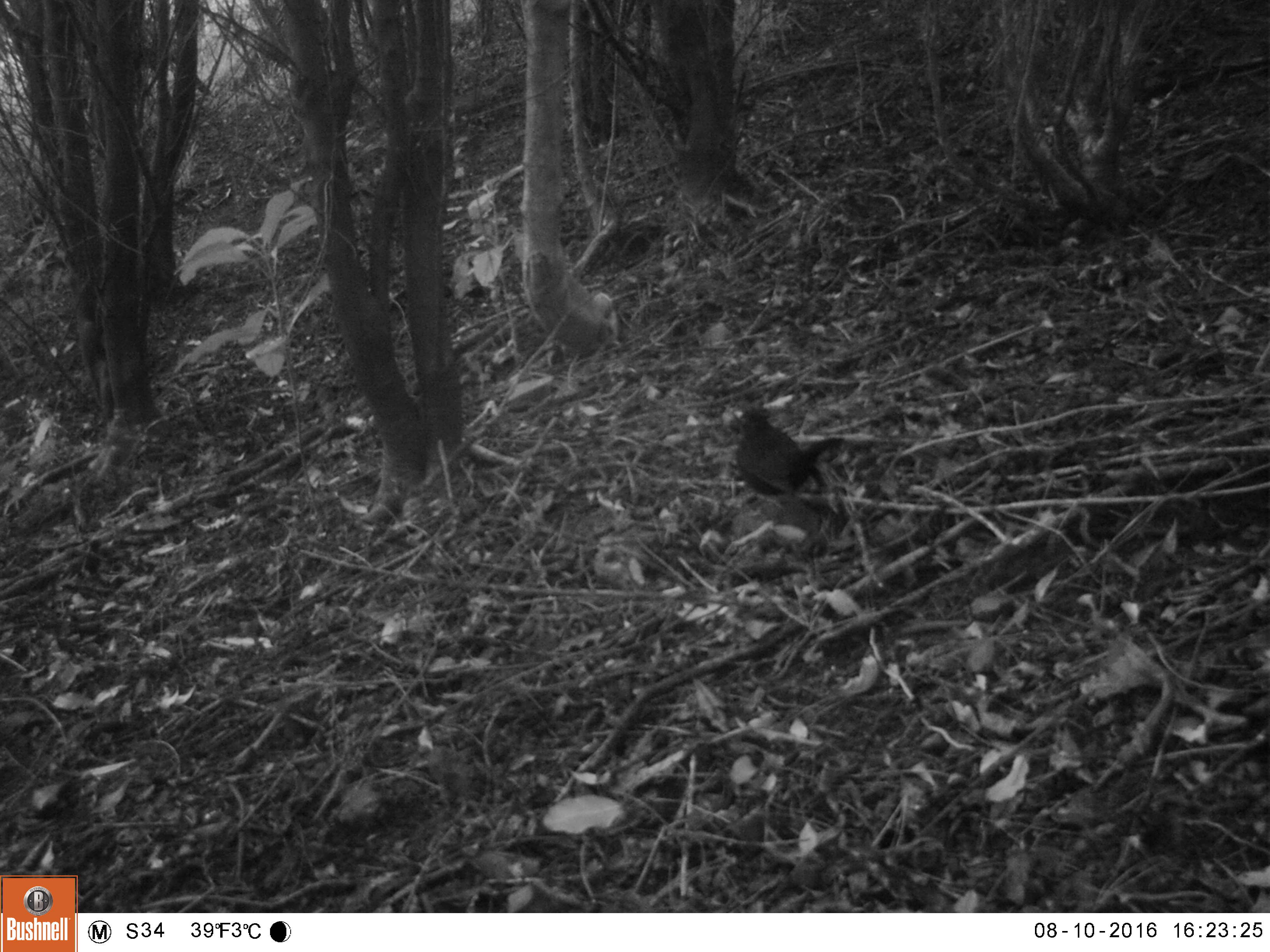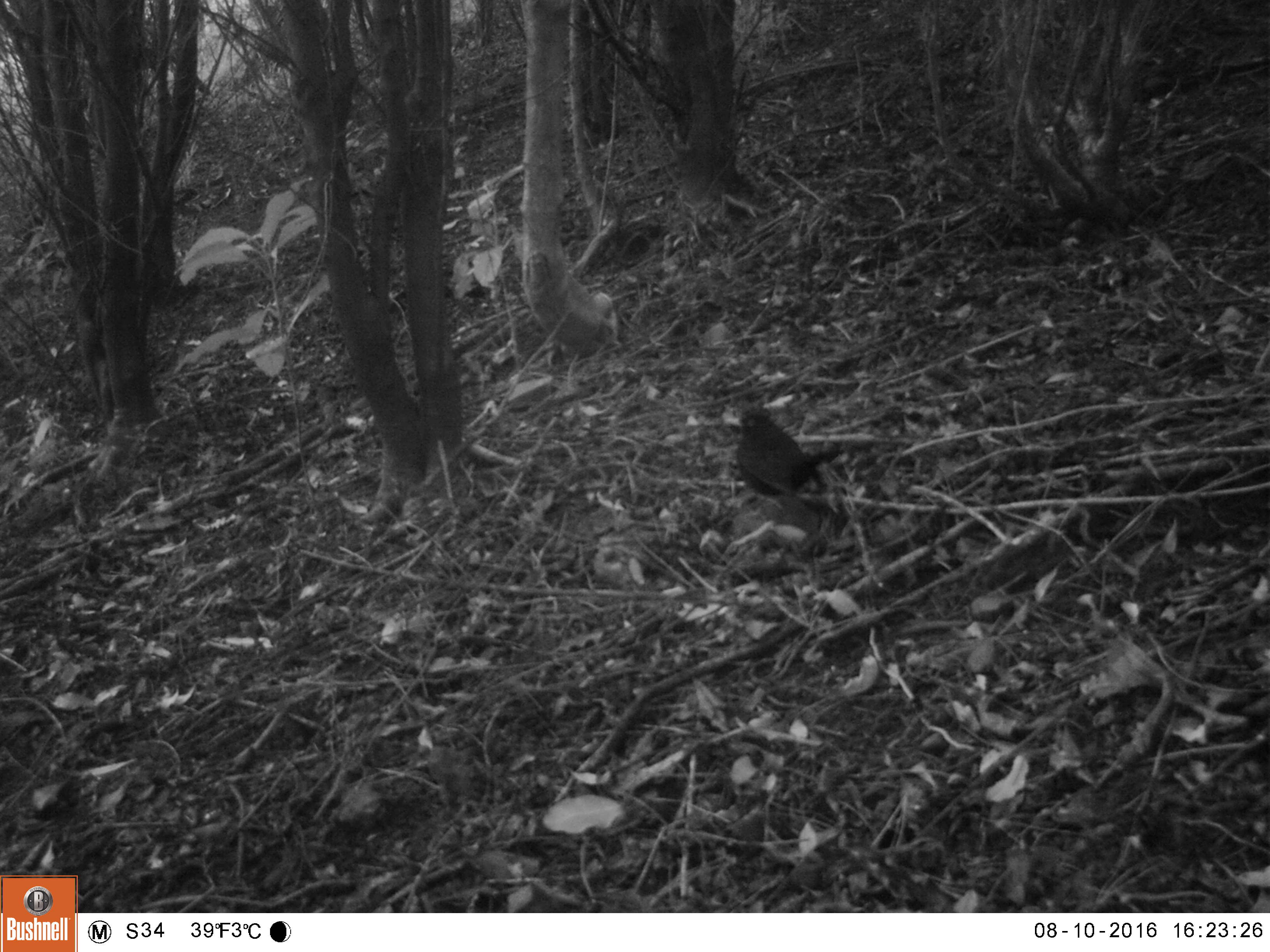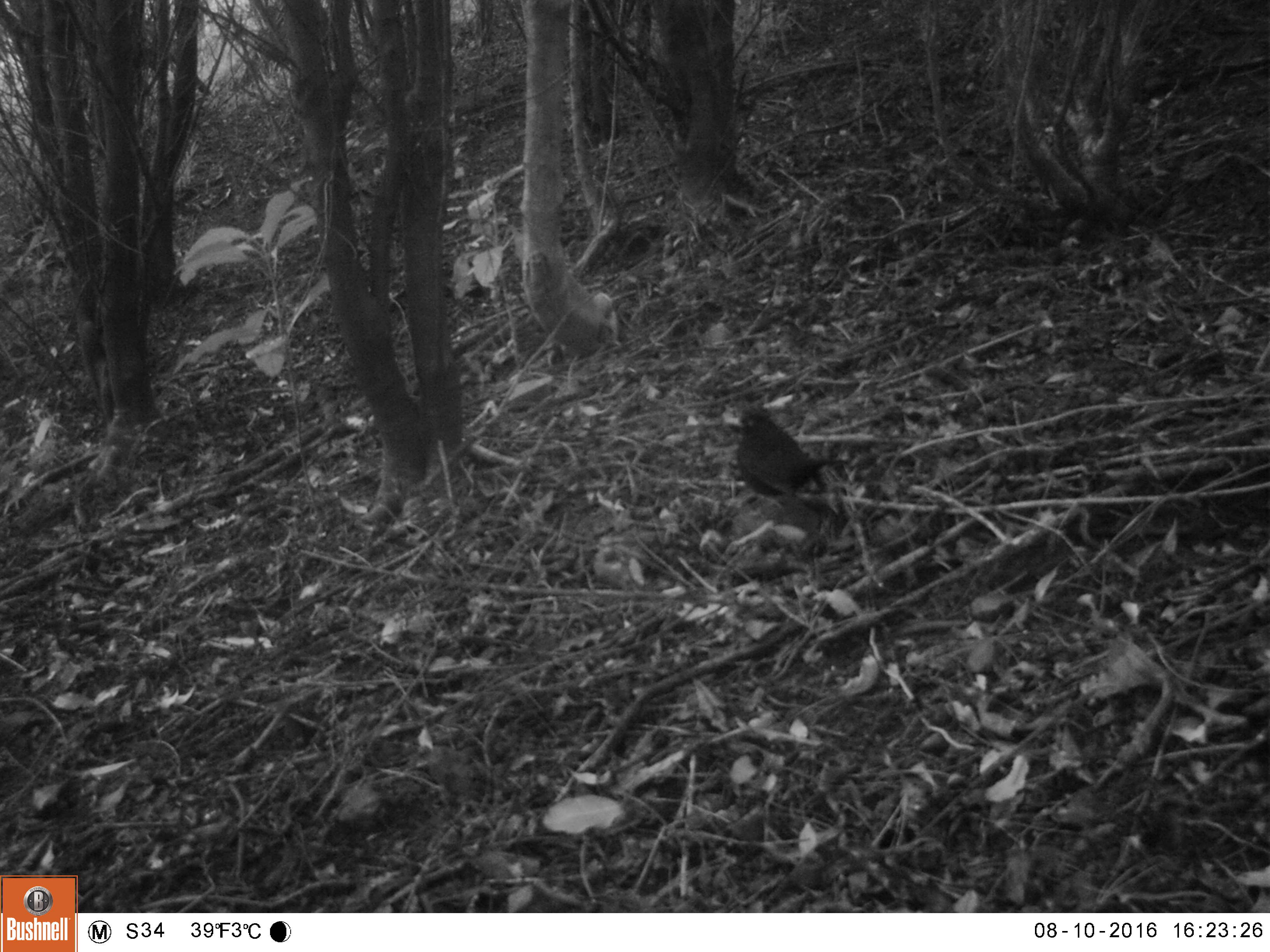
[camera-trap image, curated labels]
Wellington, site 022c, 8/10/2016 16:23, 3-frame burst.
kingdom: Animalia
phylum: Chordata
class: Aves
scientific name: Aves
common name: bird